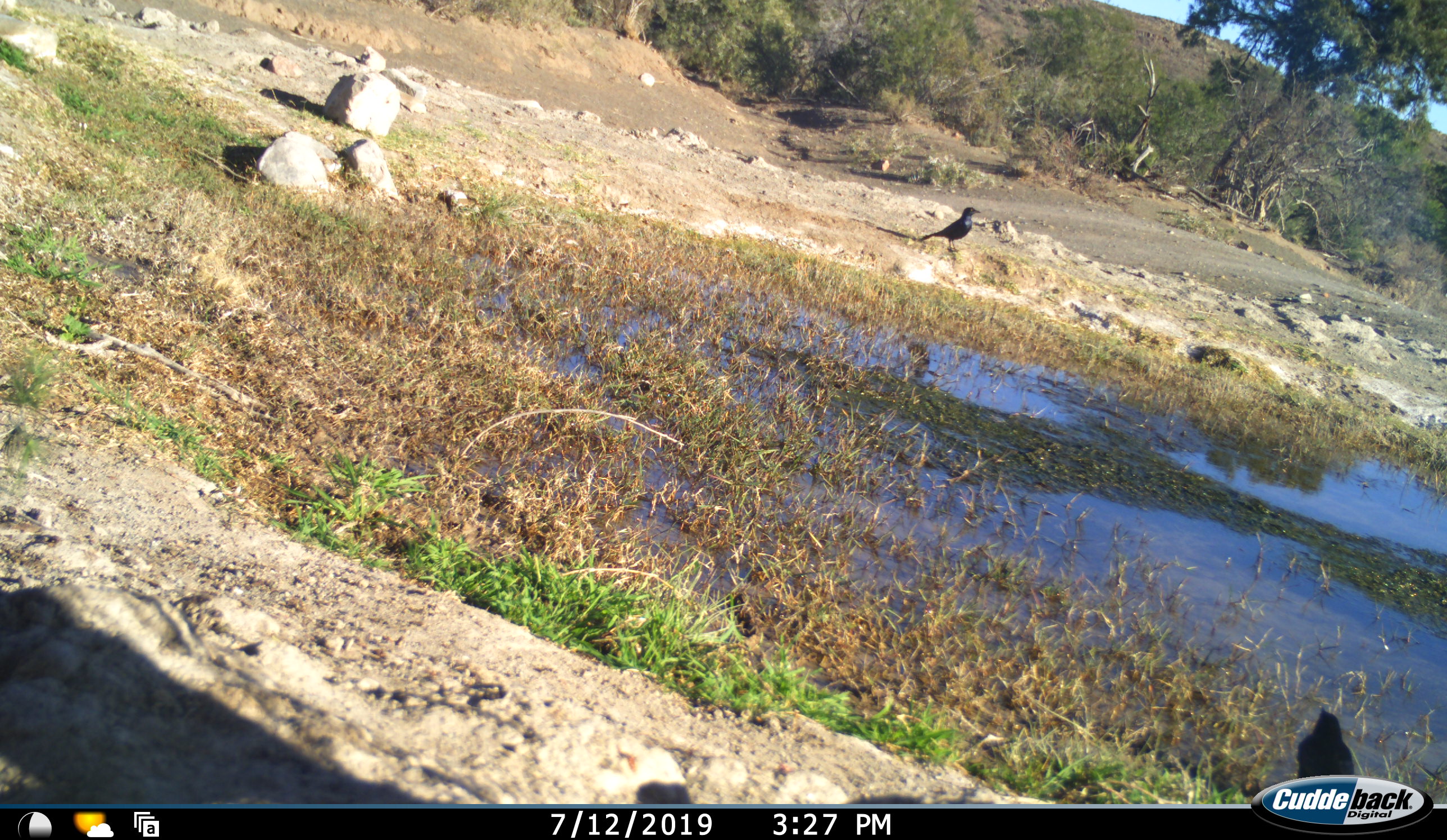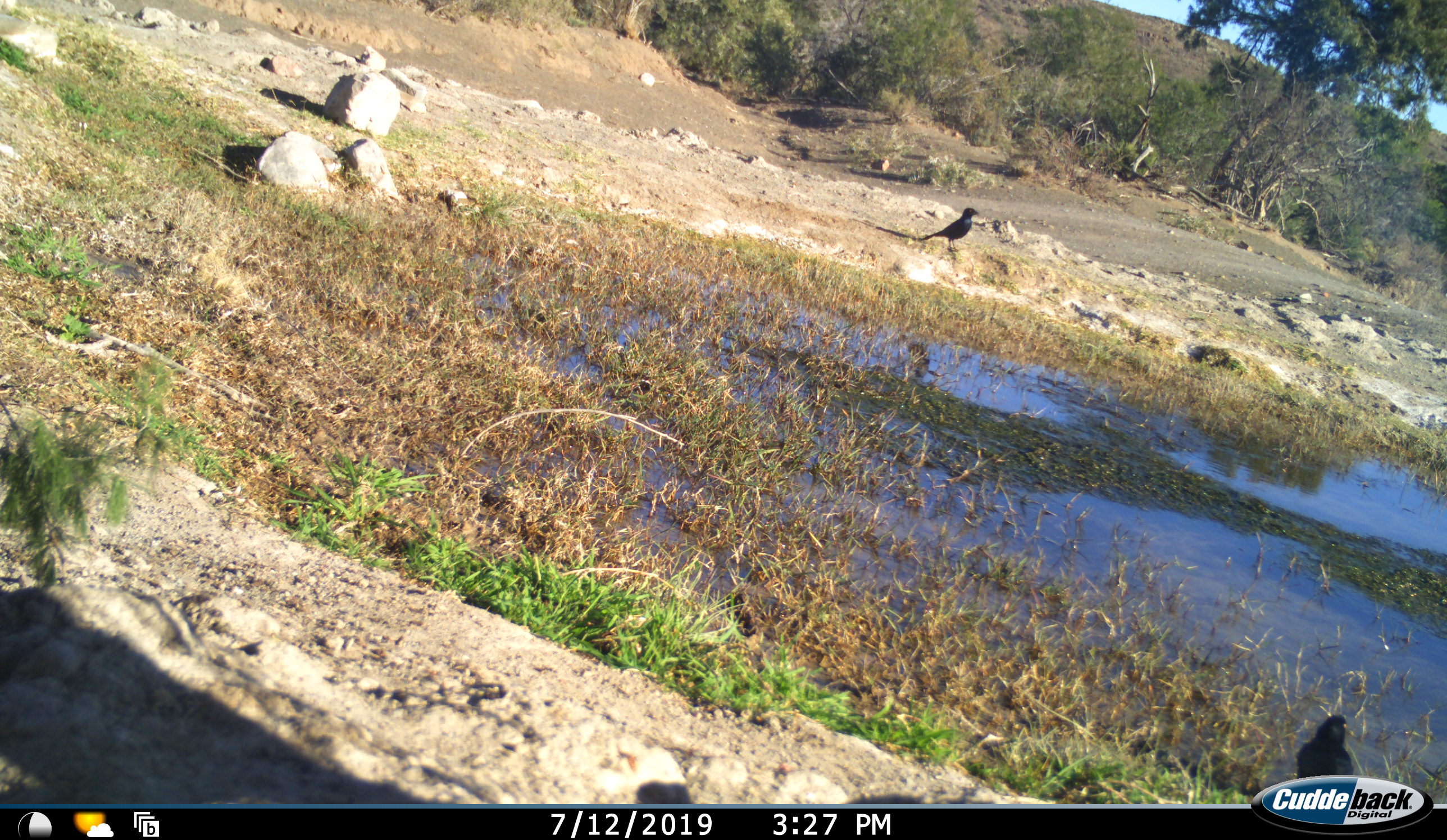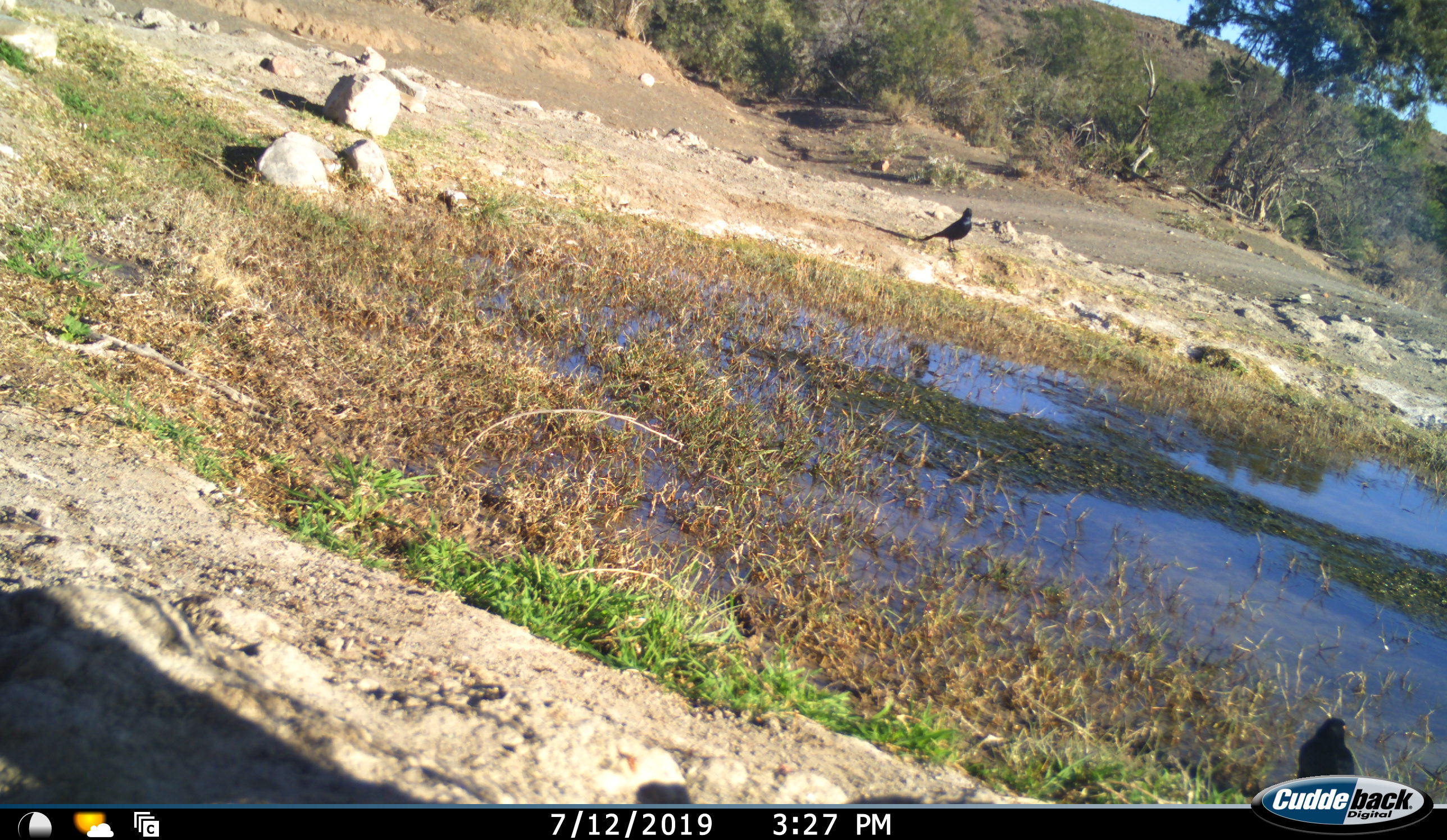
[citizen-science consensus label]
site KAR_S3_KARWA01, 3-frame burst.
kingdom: Animalia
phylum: Chordata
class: Aves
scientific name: Aves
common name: bird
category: birdother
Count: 2.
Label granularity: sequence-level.